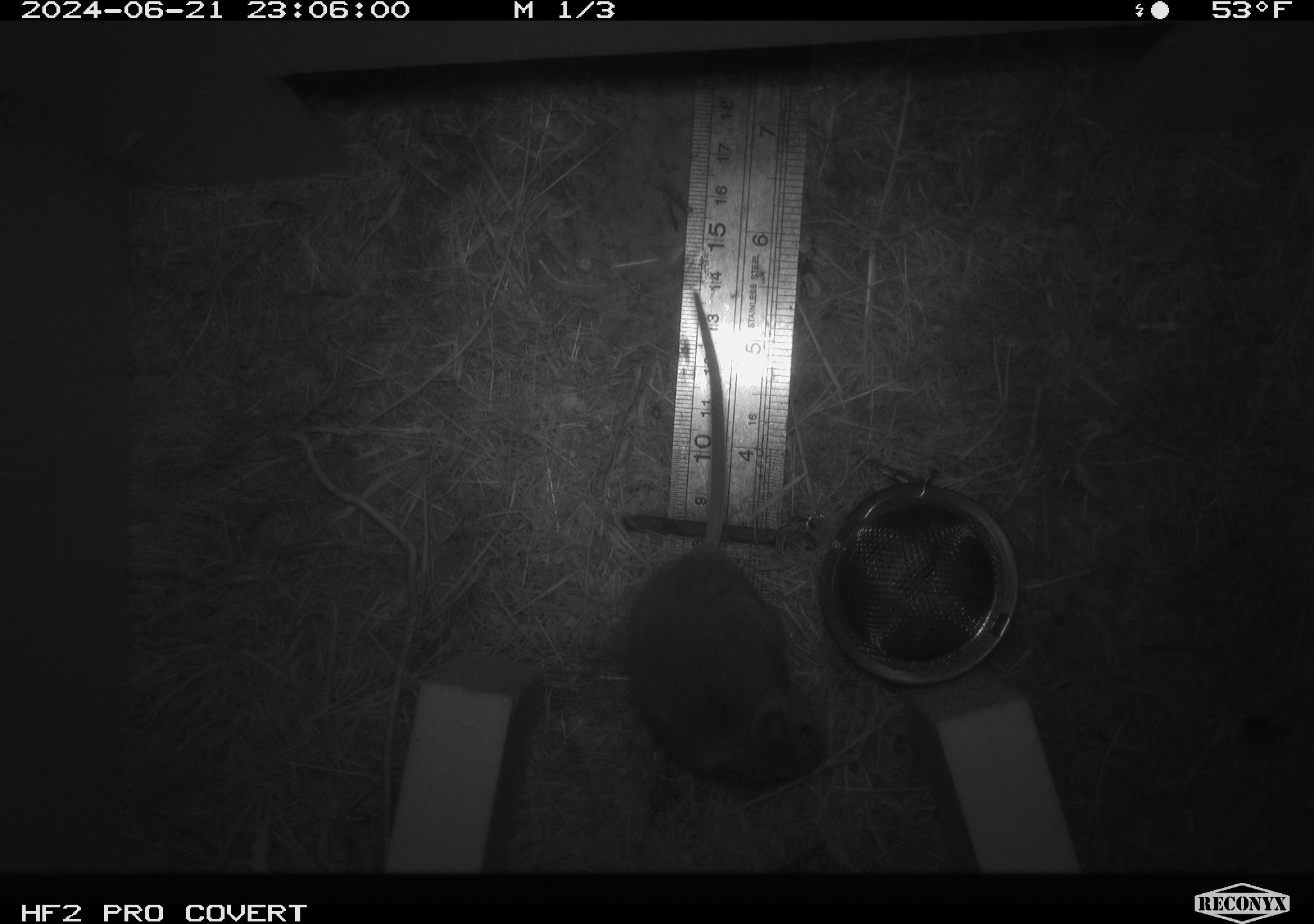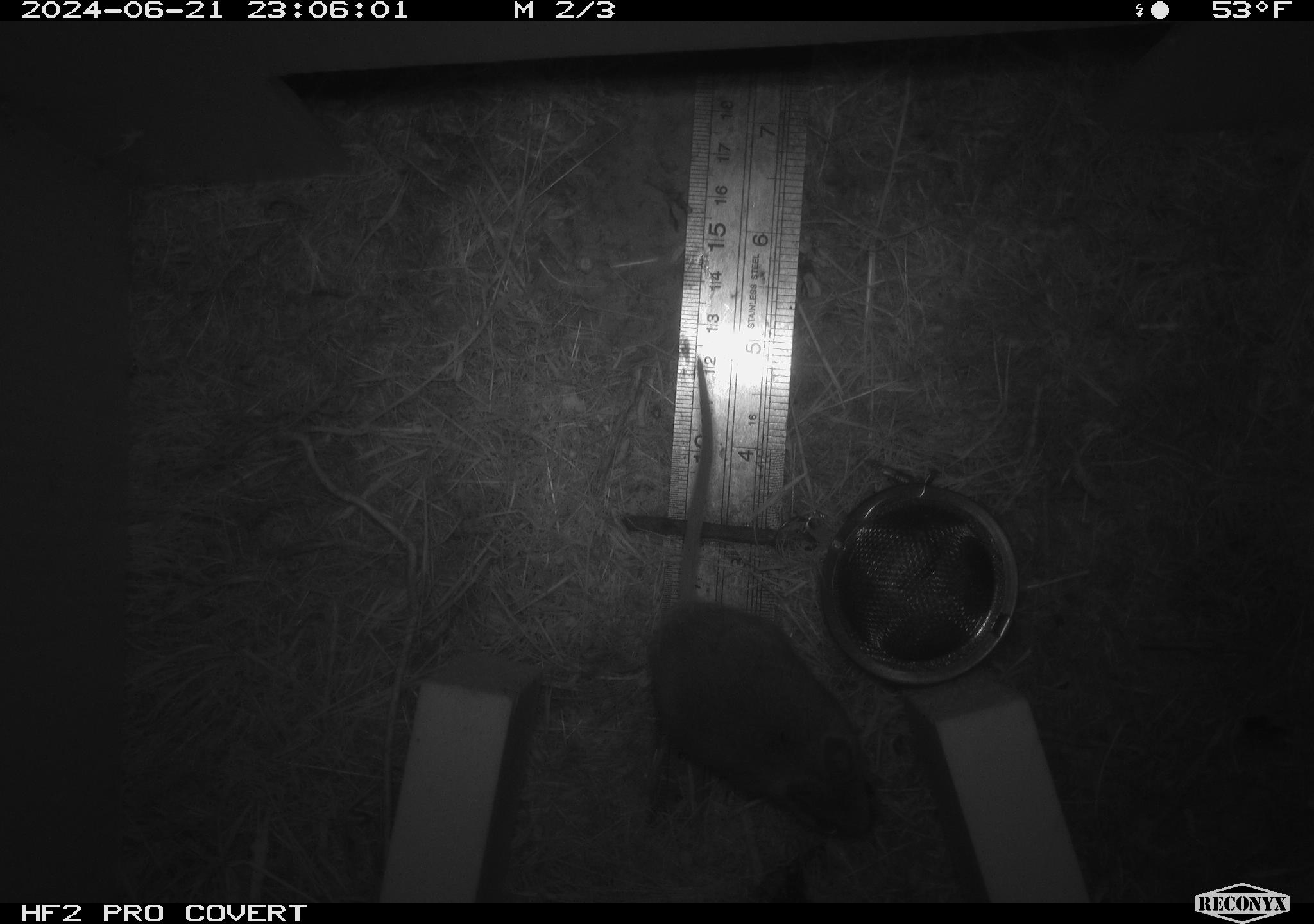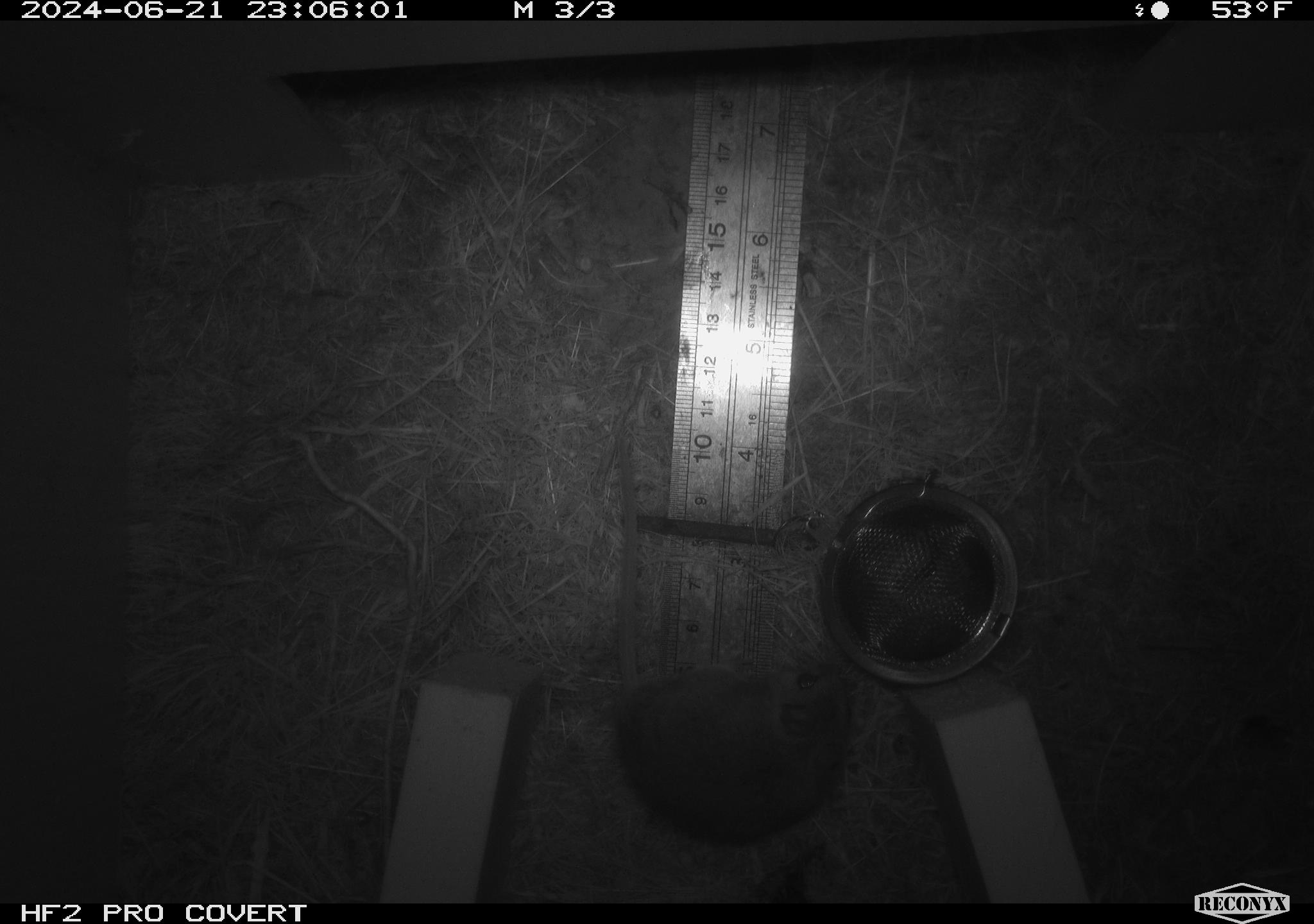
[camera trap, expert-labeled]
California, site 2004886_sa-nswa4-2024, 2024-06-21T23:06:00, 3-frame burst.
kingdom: Animalia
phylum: Chordata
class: Mammalia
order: Rodentia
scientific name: Rodentia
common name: rodent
Rodent (Rodentia).